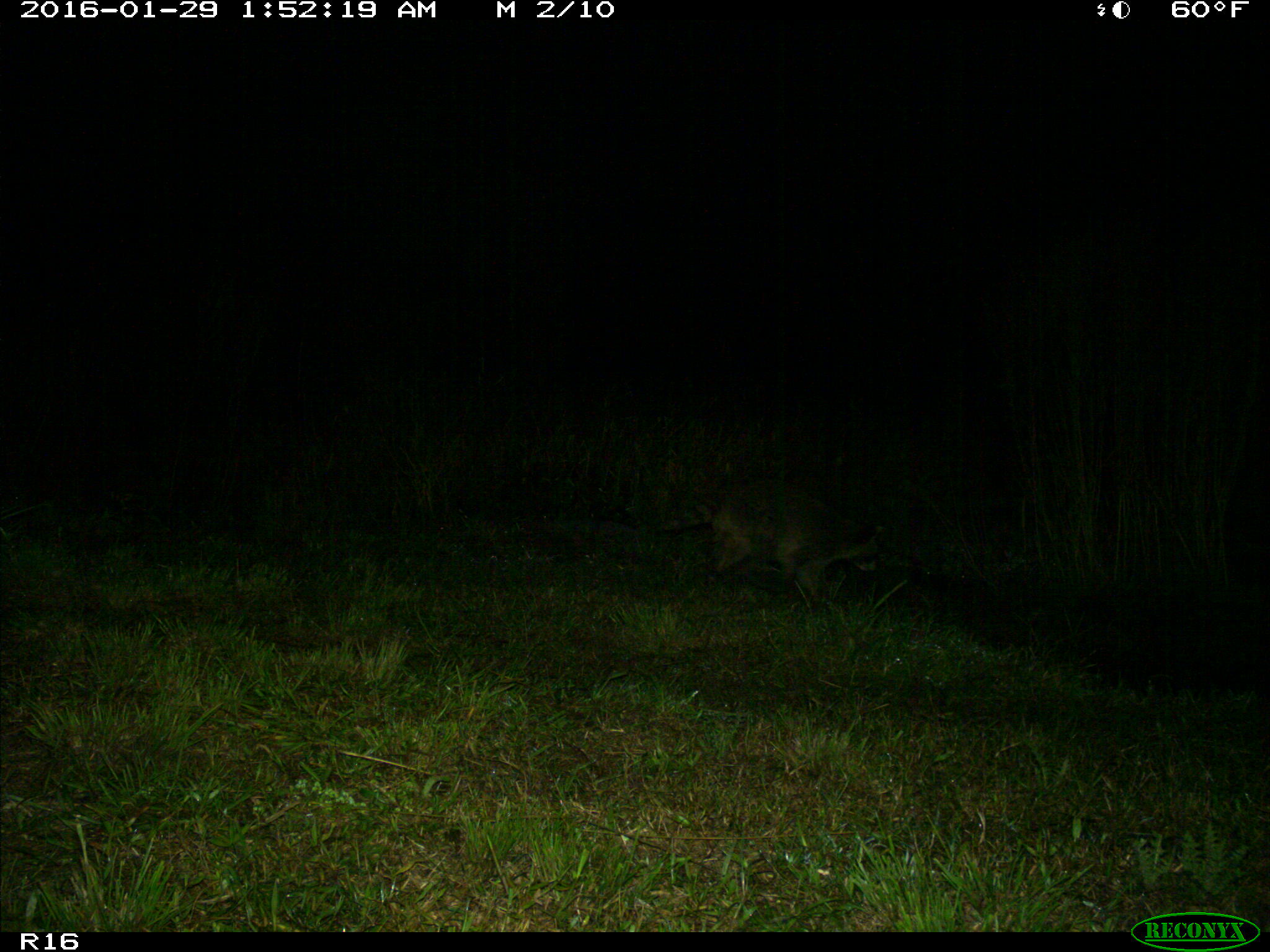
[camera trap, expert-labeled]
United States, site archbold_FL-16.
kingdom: Animalia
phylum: Chordata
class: Mammalia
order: Carnivora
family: Procyonidae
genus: Procyon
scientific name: Procyon lotor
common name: common raccoon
Procyon lotor (common raccoon).